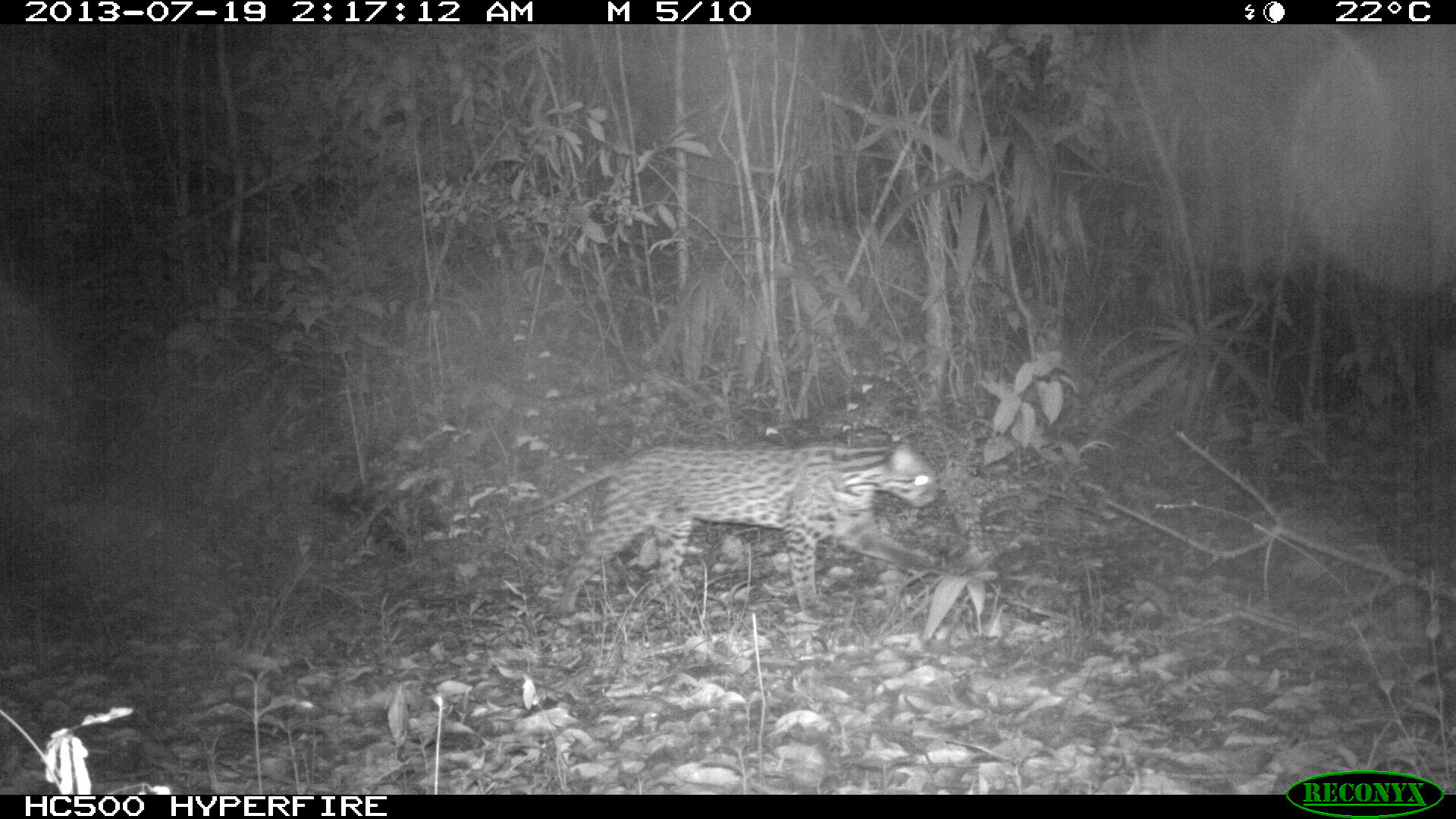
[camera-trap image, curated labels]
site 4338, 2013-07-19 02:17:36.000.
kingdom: Animalia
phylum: Chordata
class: Mammalia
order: Carnivora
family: Felidae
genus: Leopardus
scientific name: Leopardus pardalis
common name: ocelot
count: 1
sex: female